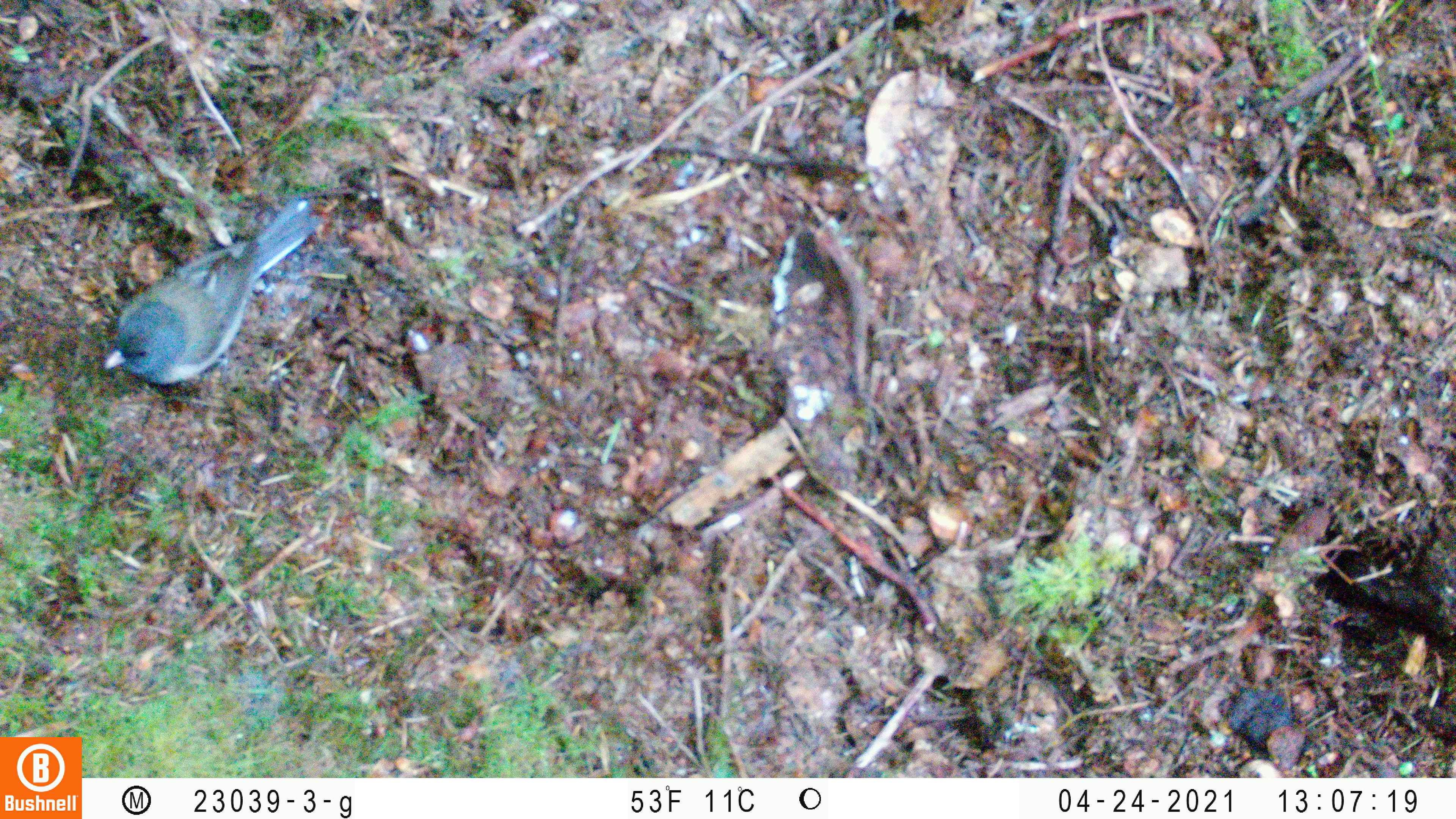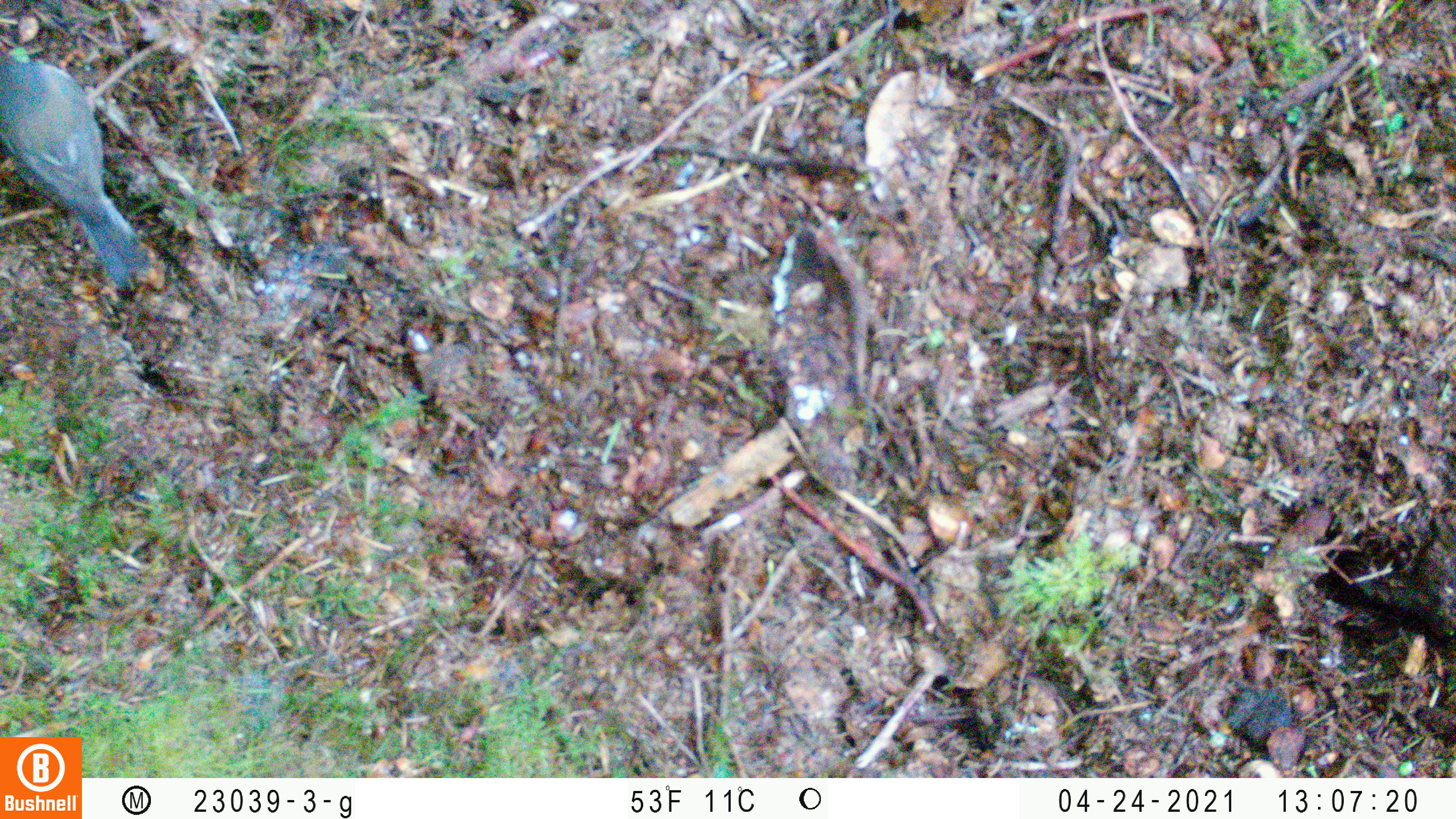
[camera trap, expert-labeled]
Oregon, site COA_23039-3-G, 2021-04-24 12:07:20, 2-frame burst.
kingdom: Animalia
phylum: Chordata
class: Aves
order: Passeriformes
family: Passerellidae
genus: Junco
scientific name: Junco hyemalis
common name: dark-eyed junco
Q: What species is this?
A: Dark-eyed junco (Junco hyemalis).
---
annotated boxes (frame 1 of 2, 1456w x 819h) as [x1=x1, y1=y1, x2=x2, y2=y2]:
dark-eyed junco: [x1=88, y1=180, x2=357, y2=412]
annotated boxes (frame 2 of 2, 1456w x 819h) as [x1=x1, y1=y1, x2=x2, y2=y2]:
dark-eyed junco: [x1=0, y1=34, x2=171, y2=308]